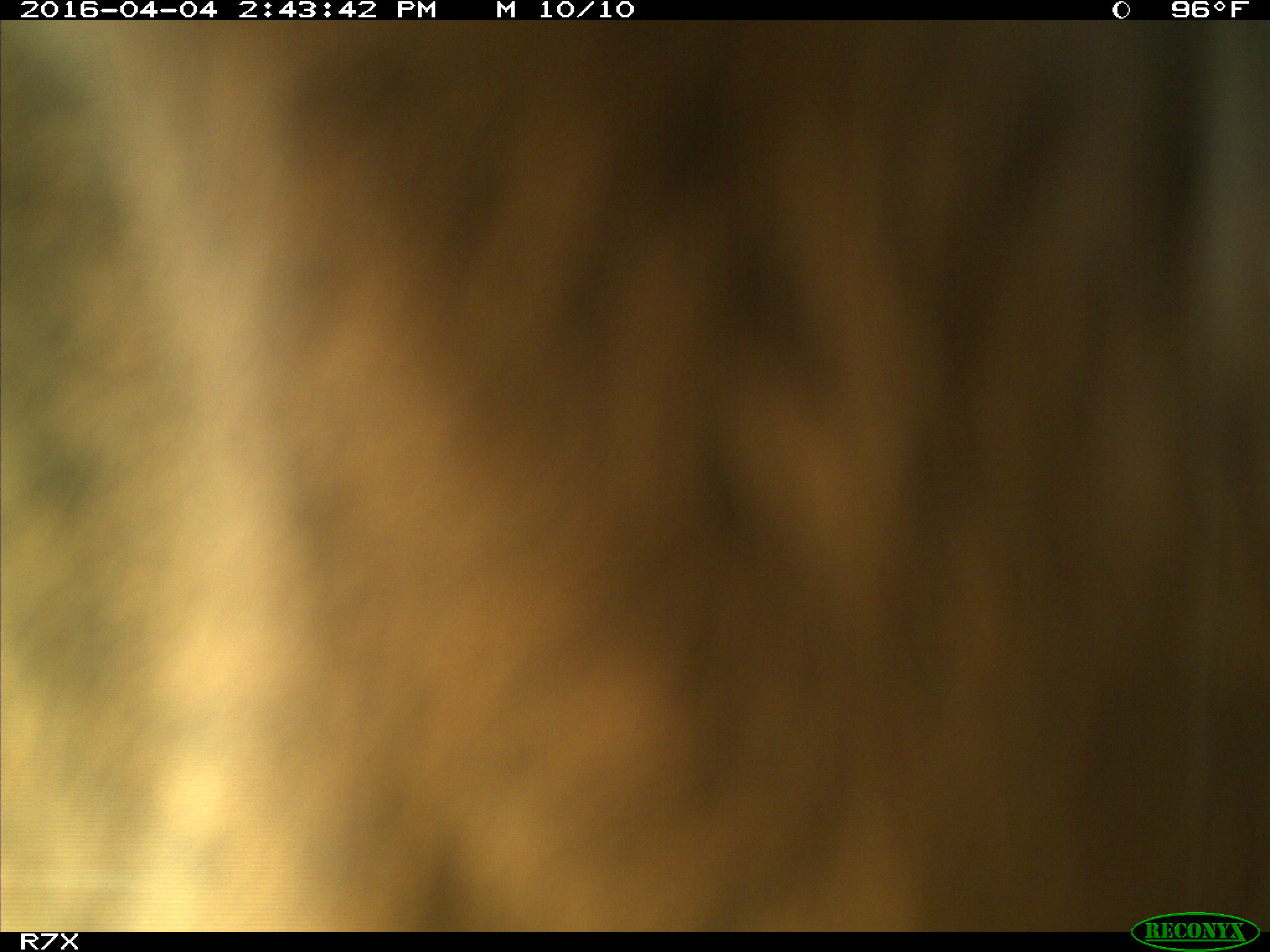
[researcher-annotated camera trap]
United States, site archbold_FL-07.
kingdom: Animalia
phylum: Chordata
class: Mammalia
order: Artiodactyla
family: Bovidae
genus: Bos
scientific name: Bos taurus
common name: domestic cow